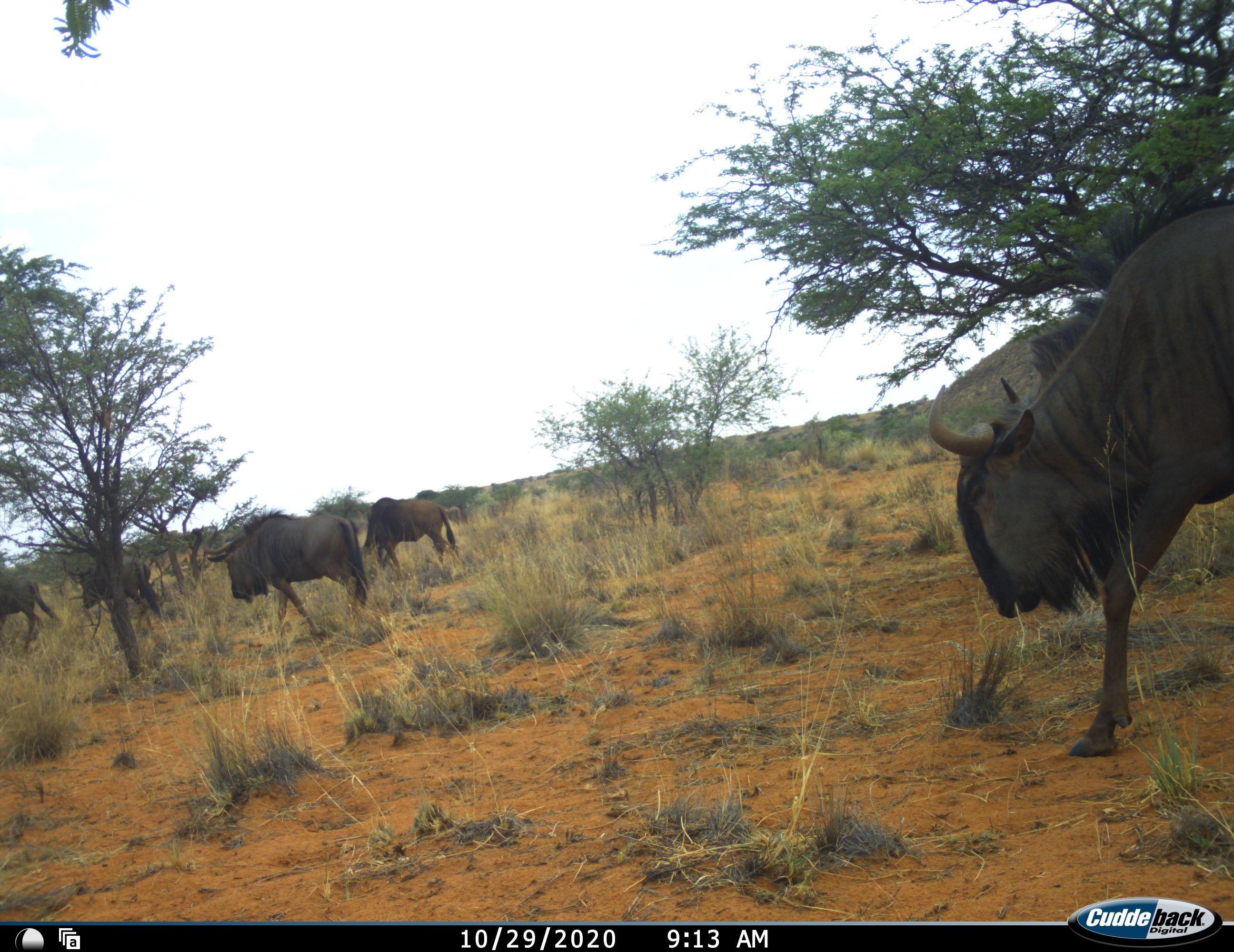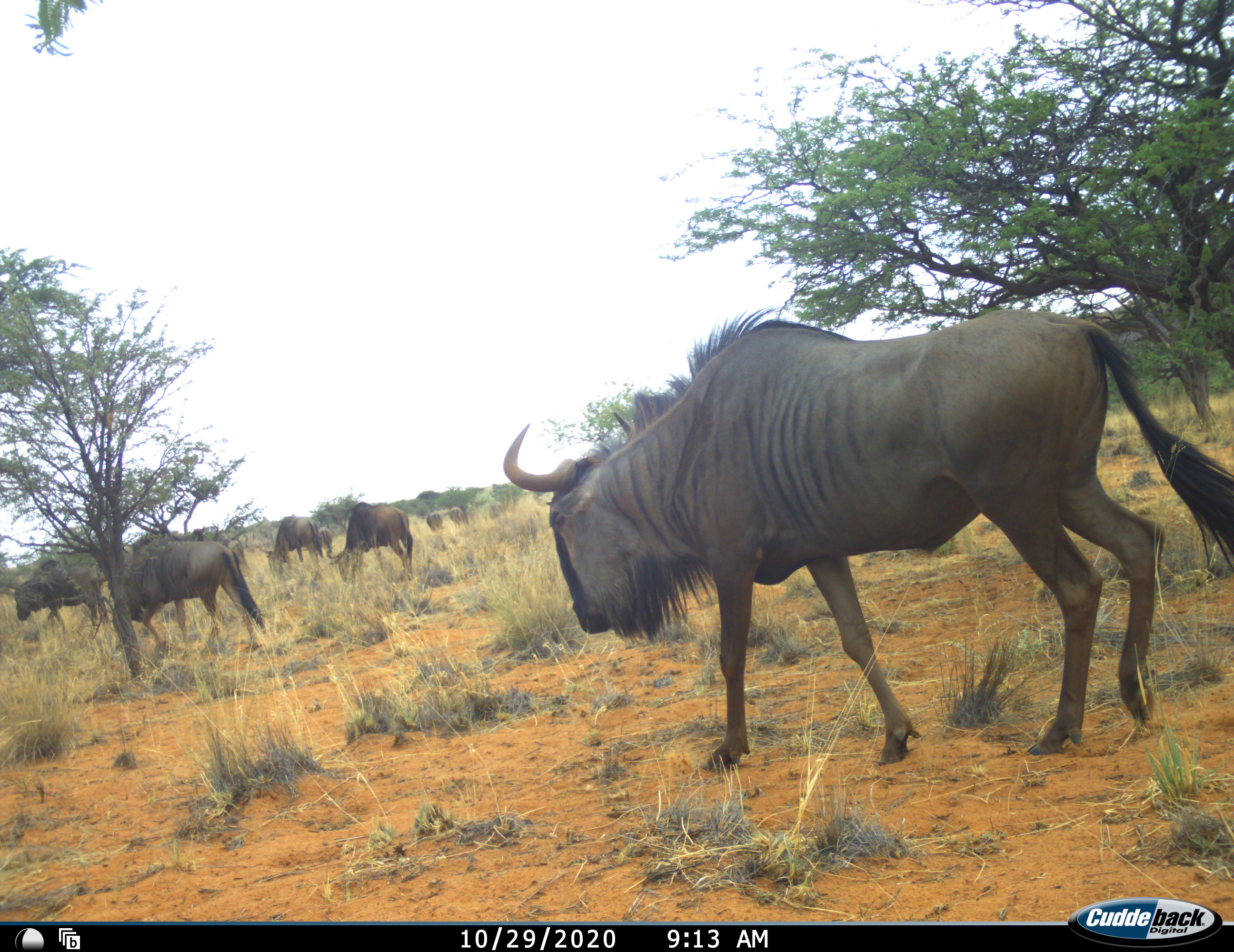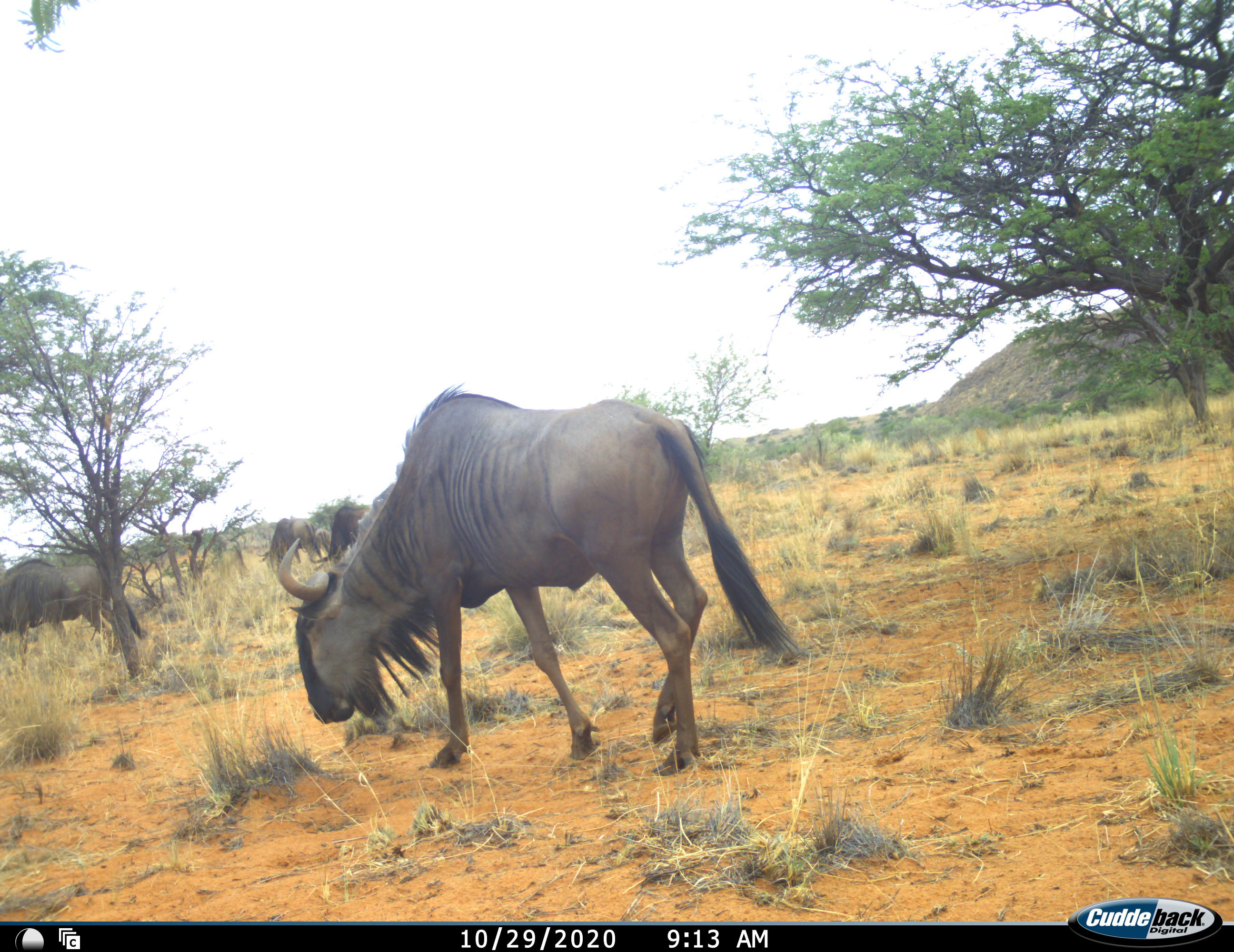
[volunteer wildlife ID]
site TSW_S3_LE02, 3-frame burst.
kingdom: Animalia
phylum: Chordata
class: Mammalia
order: Artiodactyla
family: Bovidae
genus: Connochaetes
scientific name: Connochaetes taurinus taurinus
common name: blue wildebeest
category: wildebeestblue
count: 7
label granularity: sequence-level